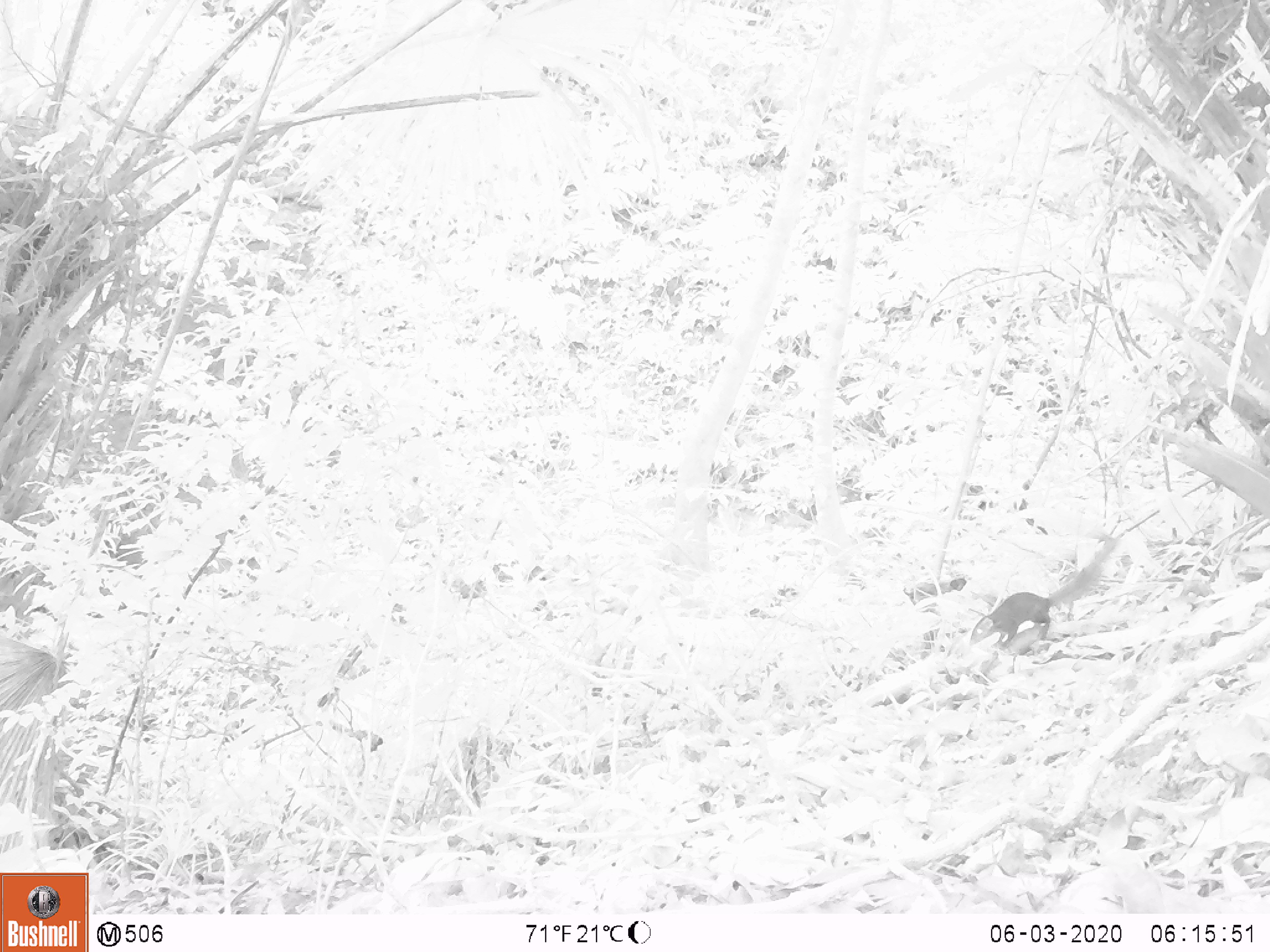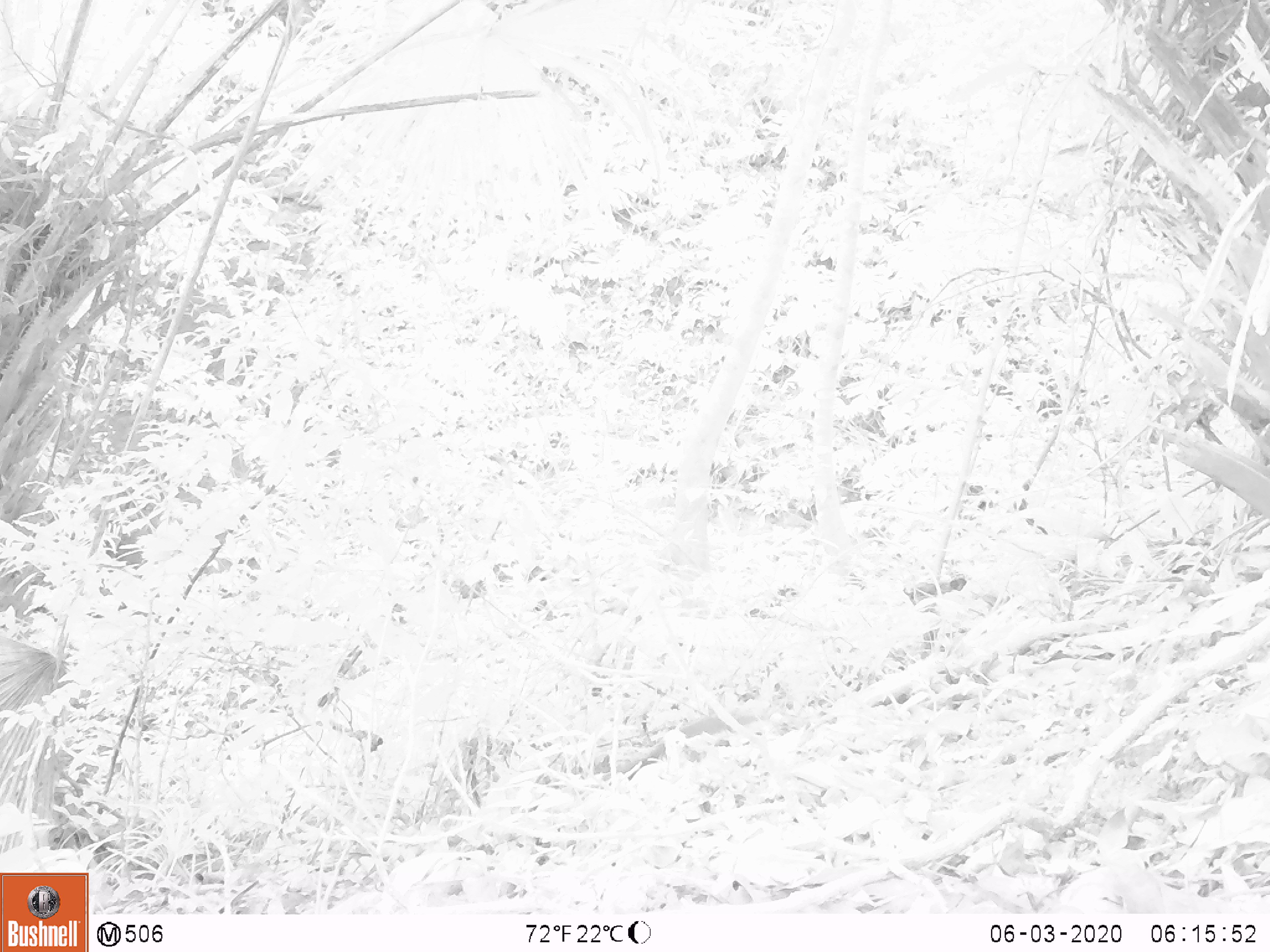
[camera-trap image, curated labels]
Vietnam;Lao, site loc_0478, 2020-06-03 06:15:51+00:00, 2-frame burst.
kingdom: Animalia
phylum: Chordata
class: Mammalia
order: Scandentia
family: Tupaiidae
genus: Tupaia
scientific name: Tupaia belangeri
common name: northern treeshrew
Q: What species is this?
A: Northern treeshrew (Tupaia belangeri).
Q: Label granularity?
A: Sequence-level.